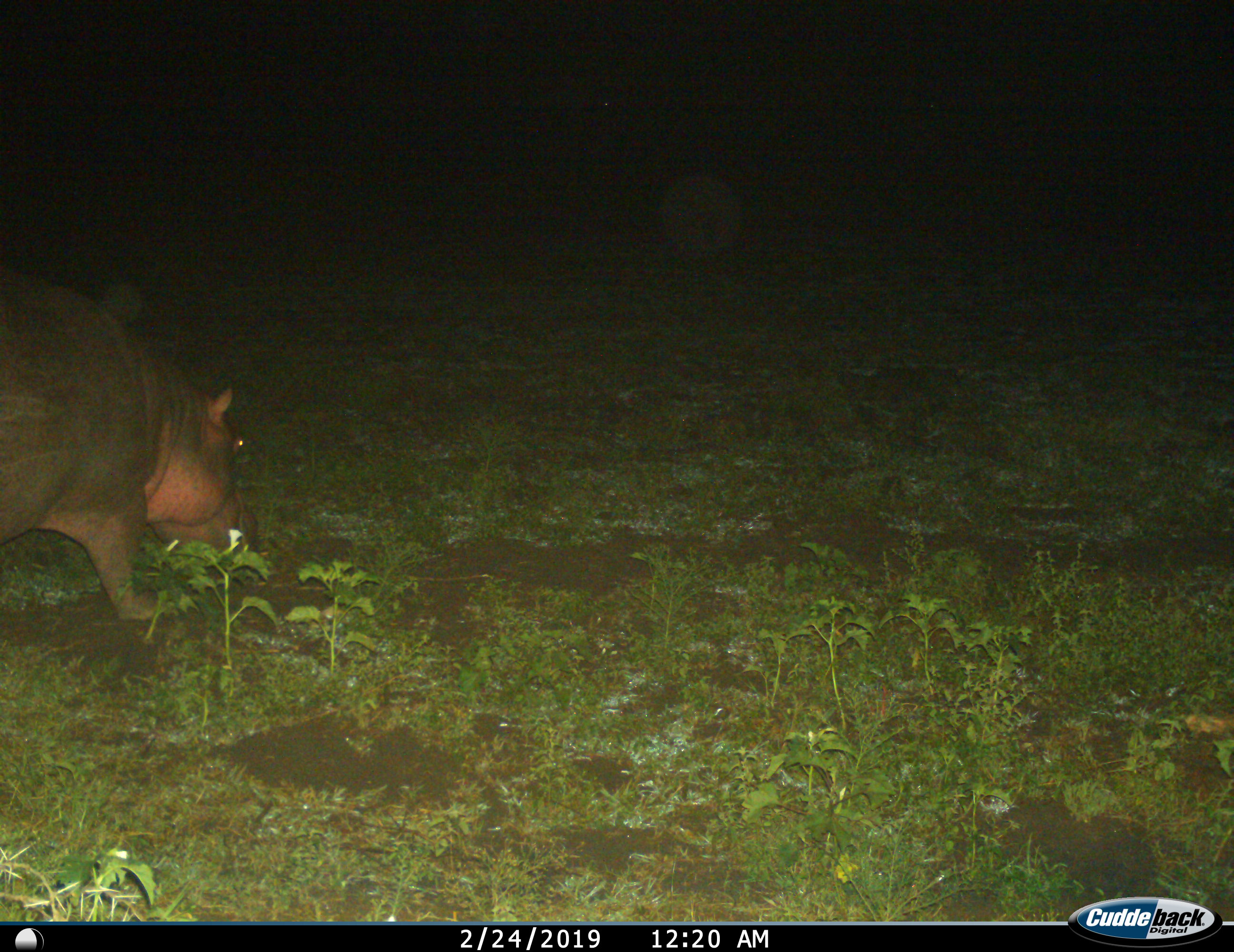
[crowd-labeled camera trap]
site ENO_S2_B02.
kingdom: Animalia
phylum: Chordata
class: Mammalia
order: Artiodactyla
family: Hippopotamidae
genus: Hippopotamus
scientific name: Hippopotamus amphibius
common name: hippopotamus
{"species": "hippopotamus (Hippopotamus amphibius)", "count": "1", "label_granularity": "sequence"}